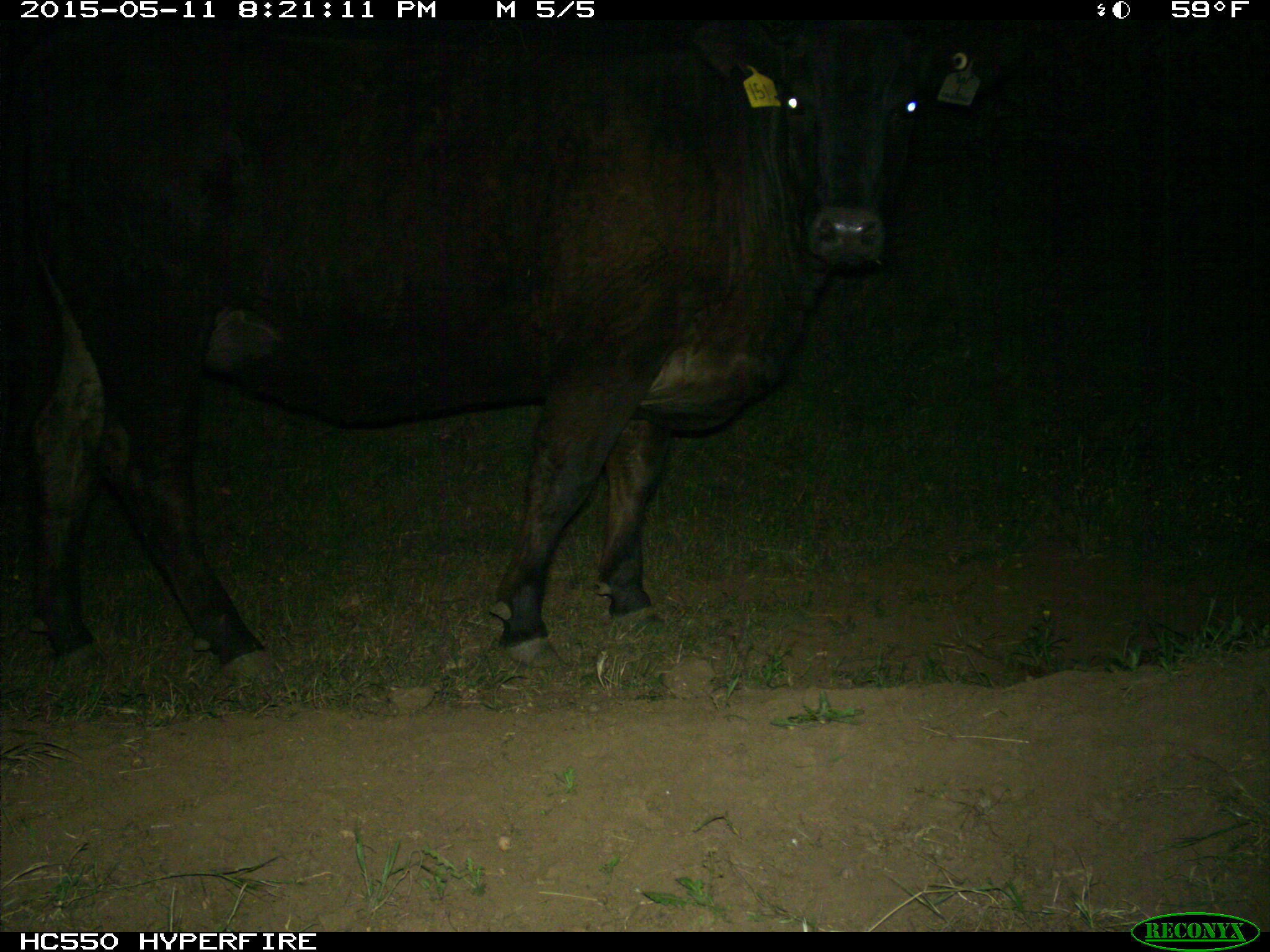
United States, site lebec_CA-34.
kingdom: Animalia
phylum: Chordata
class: Mammalia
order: Artiodactyla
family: Bovidae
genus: Bos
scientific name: Bos taurus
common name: domestic cow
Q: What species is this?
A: Bos taurus (domestic cow).